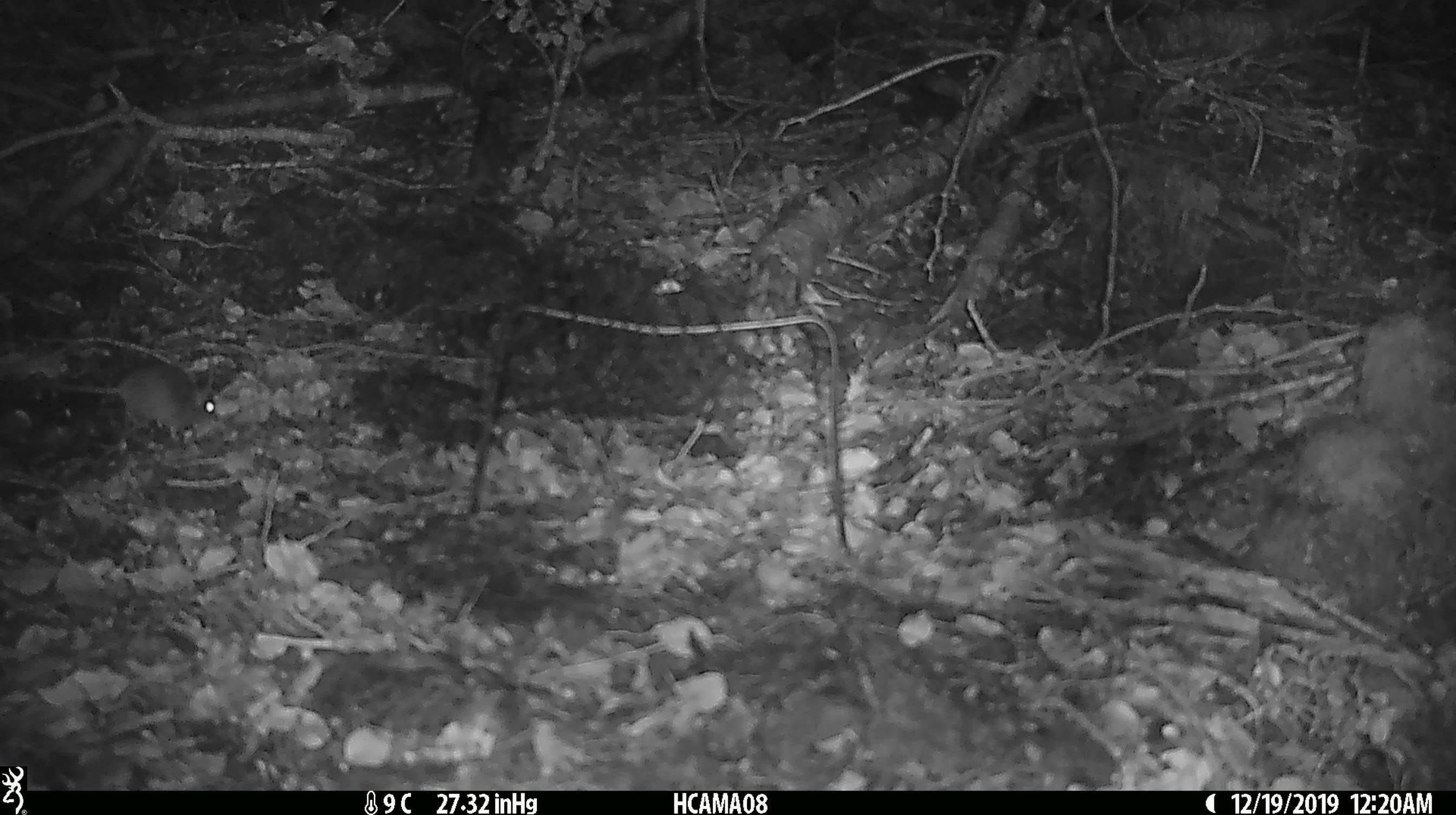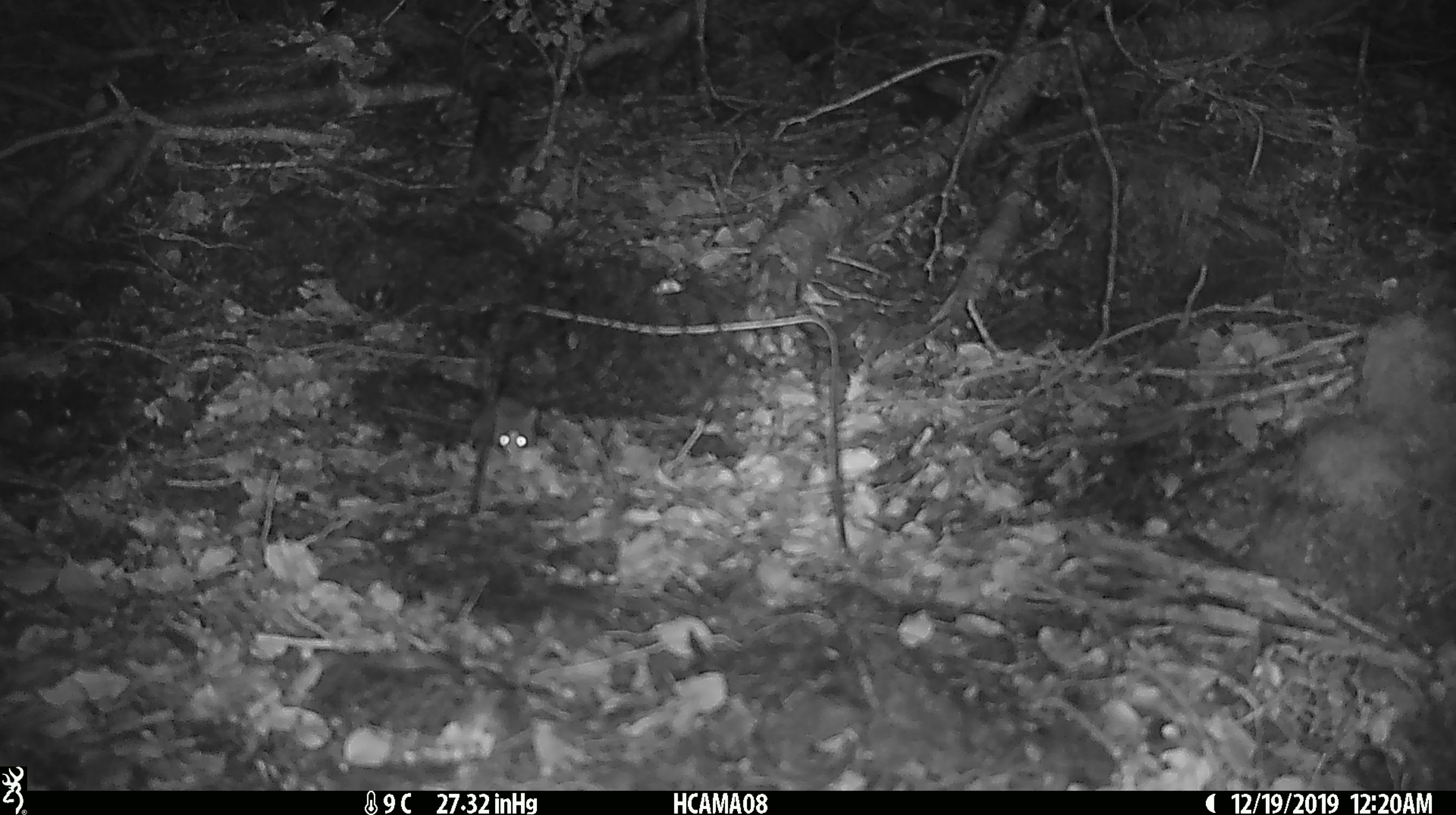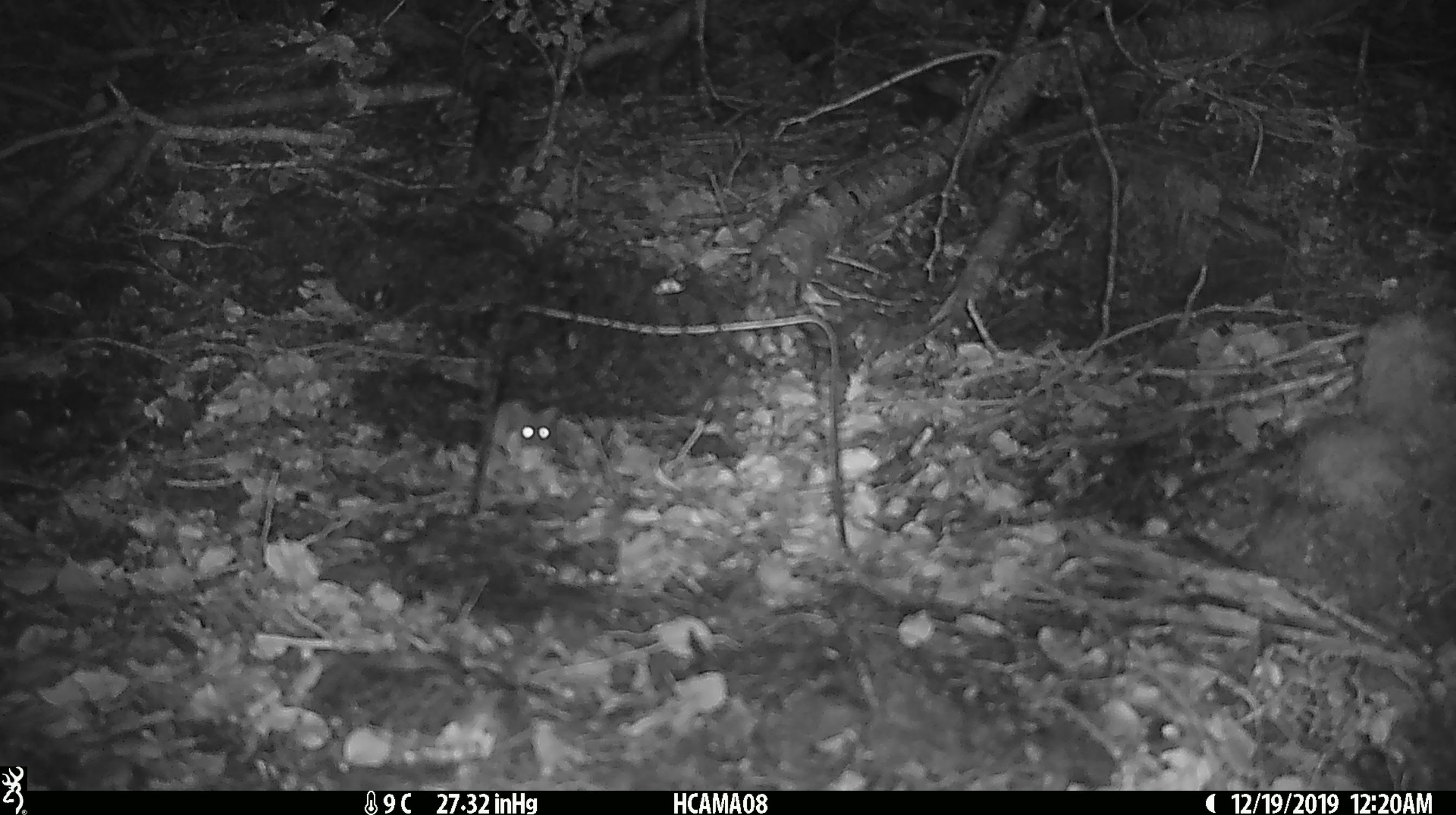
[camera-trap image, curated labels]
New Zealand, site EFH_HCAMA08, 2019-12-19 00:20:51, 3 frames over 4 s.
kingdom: Animalia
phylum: Chordata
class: Mammalia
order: Rodentia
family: Muridae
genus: Mus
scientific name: Mus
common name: mouse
Mouse (Mus).